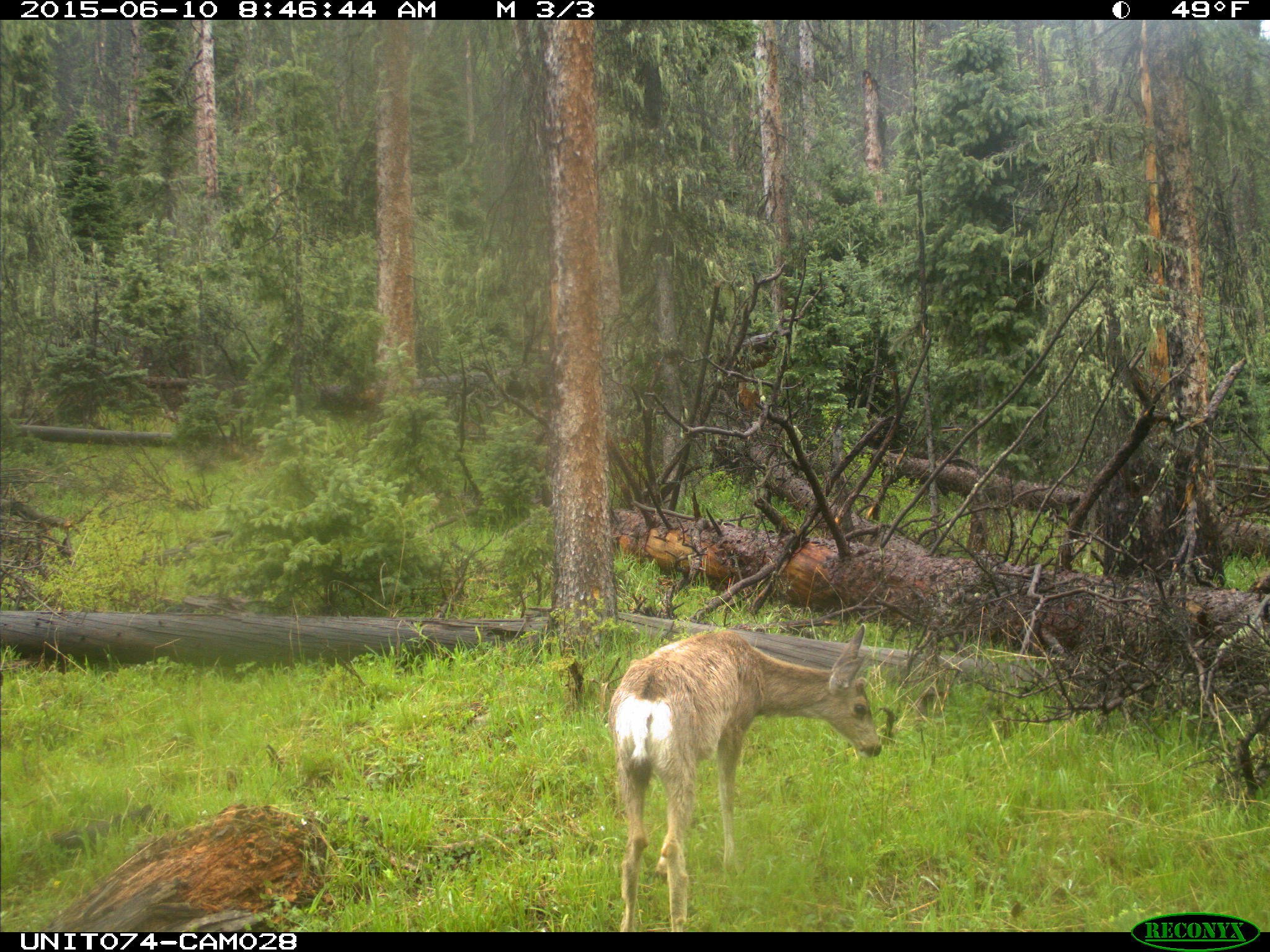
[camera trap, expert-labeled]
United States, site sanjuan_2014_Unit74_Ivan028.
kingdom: Animalia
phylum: Chordata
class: Mammalia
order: Artiodactyla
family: Cervidae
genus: Odocoileus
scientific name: Odocoileus hemionus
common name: mule deer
Odocoileus hemionus (mule deer).